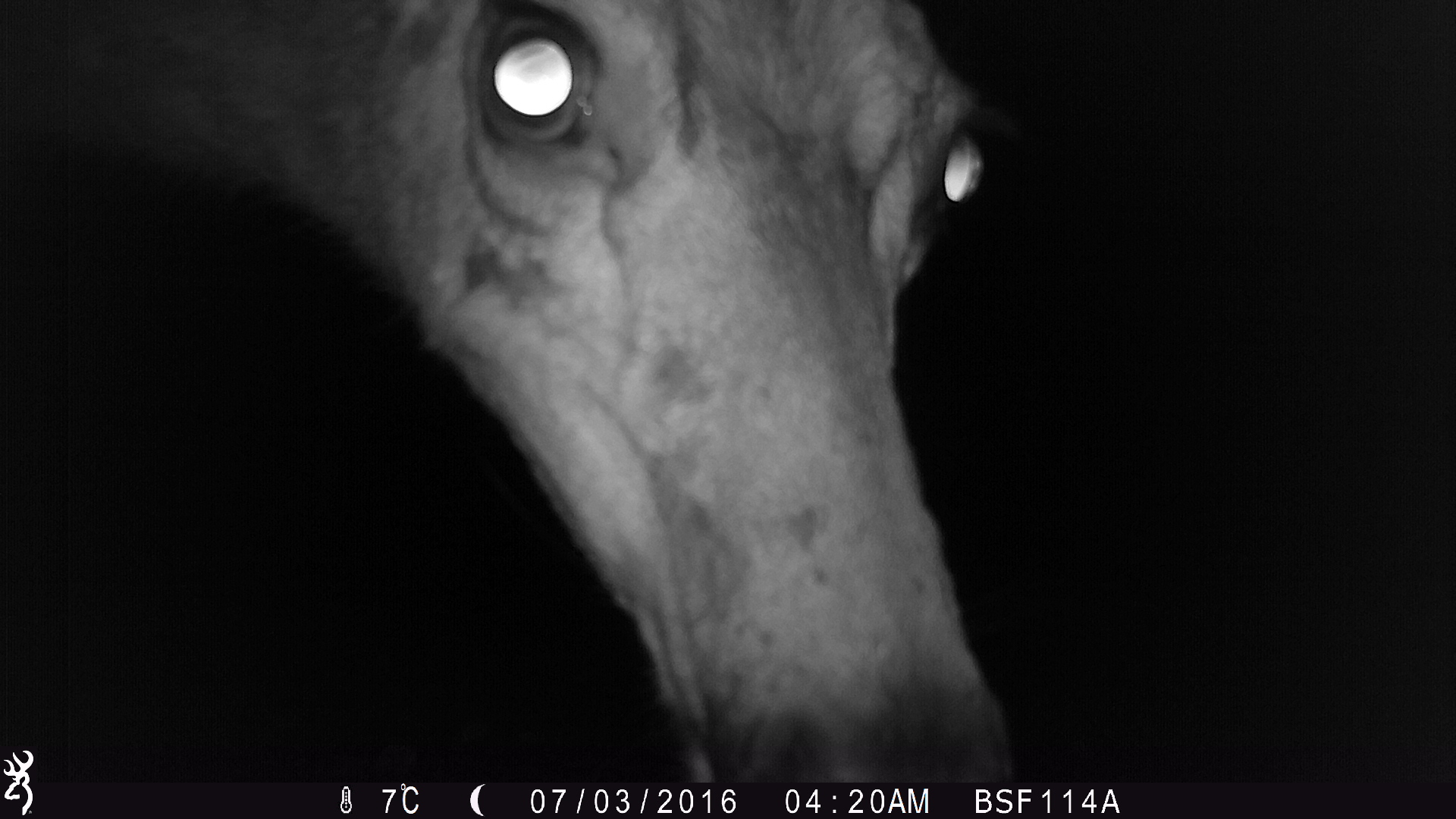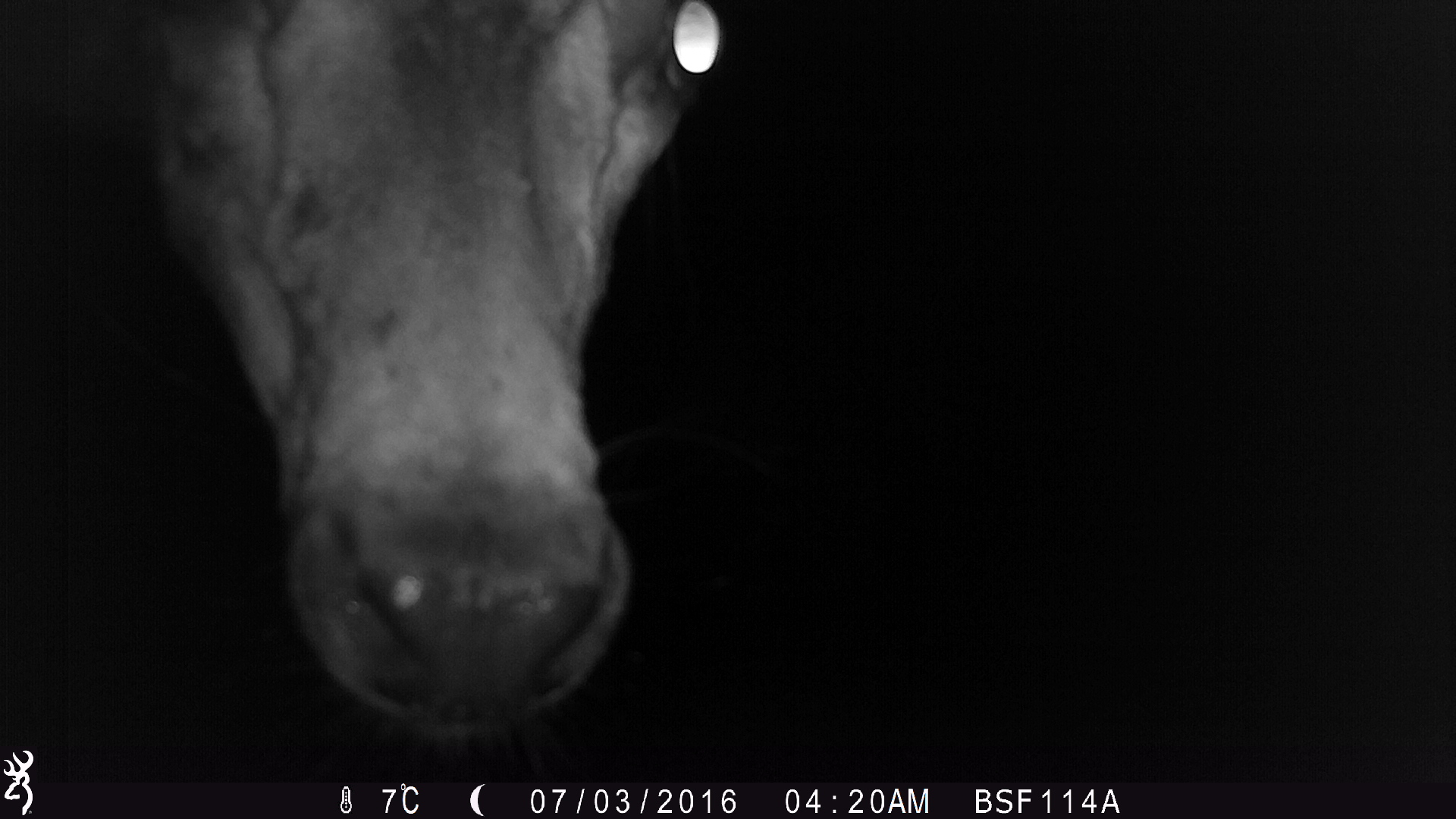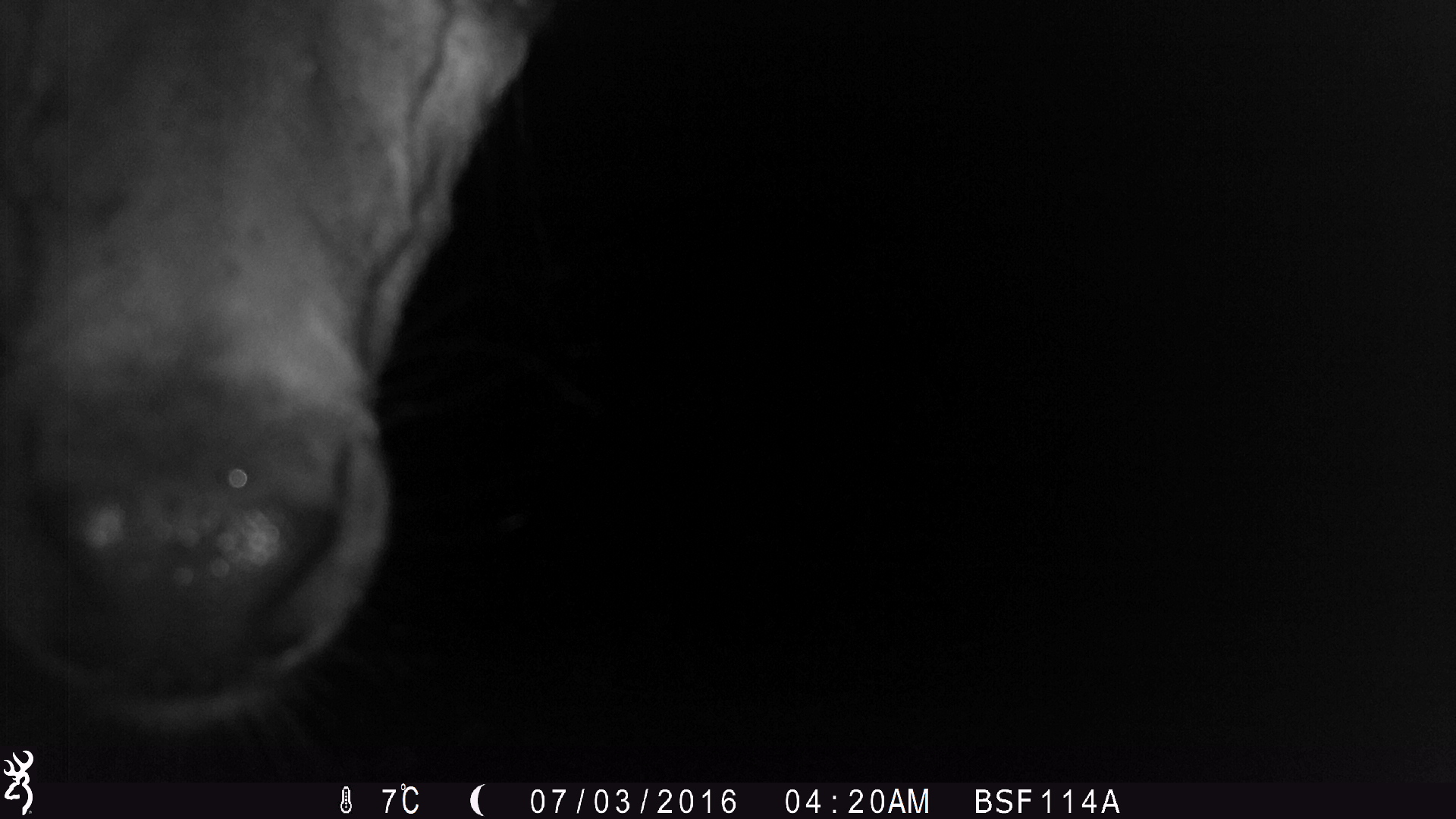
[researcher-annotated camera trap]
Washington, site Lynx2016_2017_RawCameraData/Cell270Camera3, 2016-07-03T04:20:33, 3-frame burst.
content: unidentified animal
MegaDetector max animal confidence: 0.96